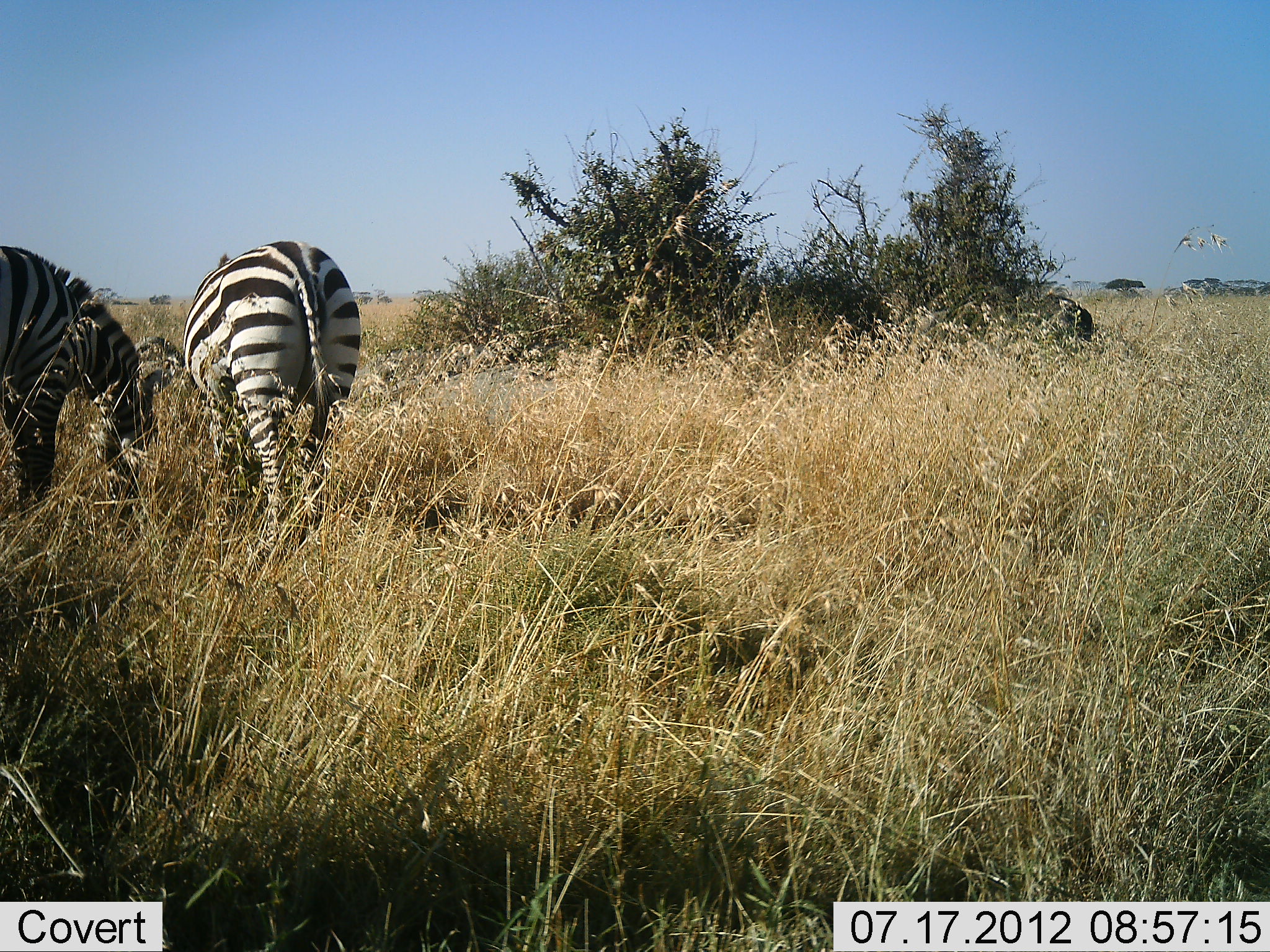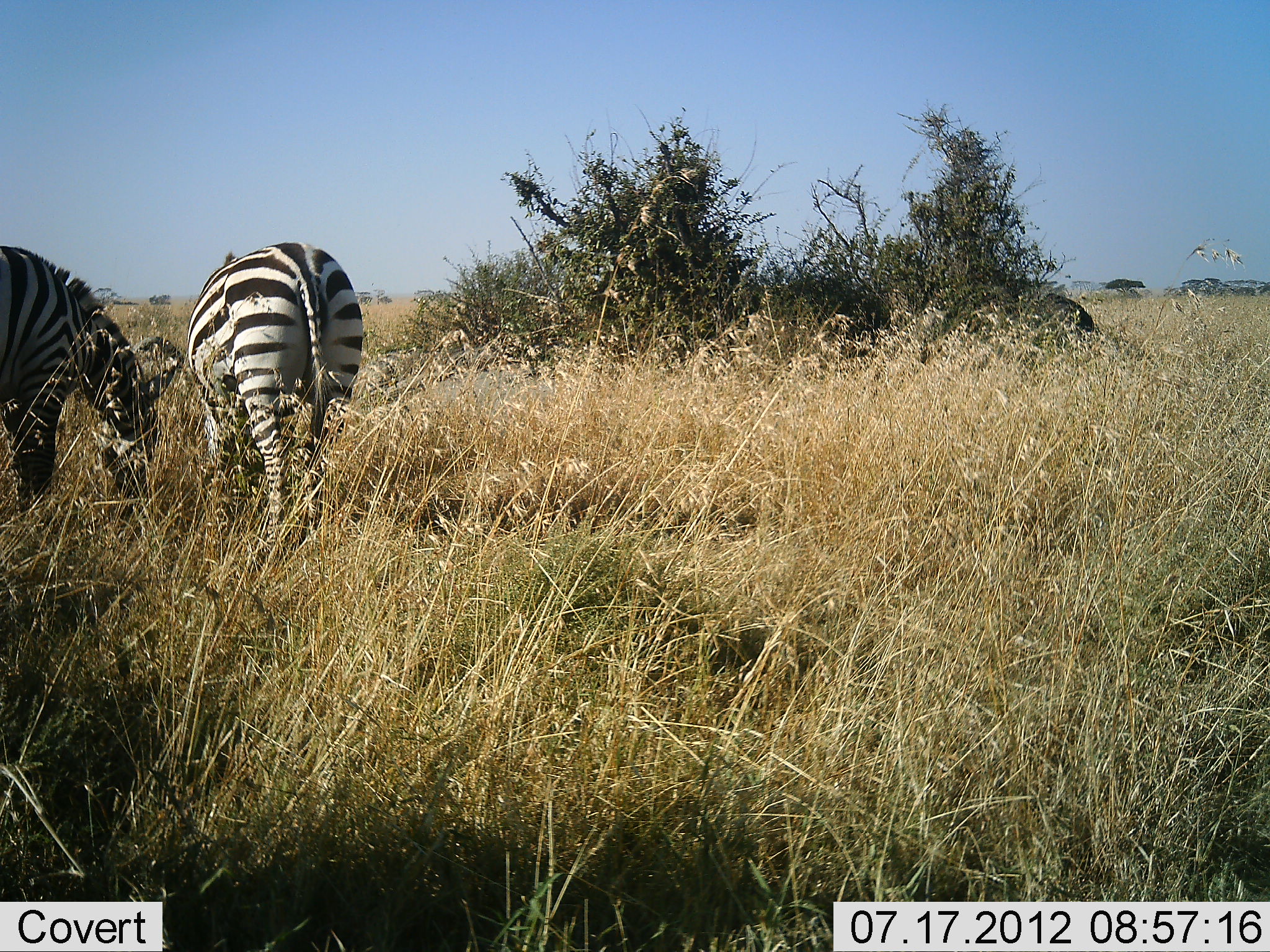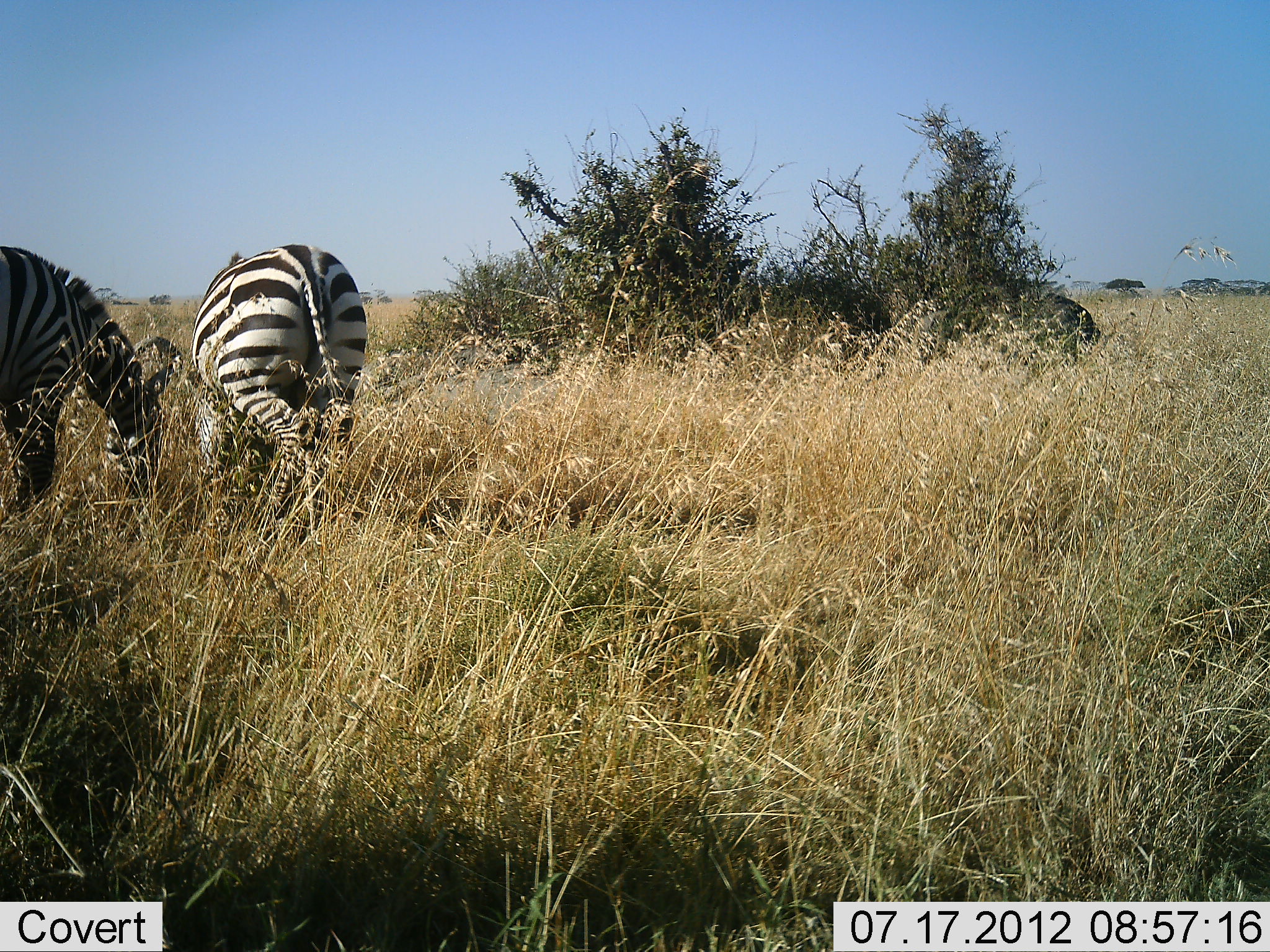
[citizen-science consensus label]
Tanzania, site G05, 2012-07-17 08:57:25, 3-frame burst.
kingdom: Animalia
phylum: Chordata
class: Mammalia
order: Perissodactyla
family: Equidae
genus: Equus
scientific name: Equus quagga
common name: plains zebra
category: zebra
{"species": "zebra (plains zebra) (Equus quagga)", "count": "2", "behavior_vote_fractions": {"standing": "60%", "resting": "0%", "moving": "0%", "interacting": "0%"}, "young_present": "0%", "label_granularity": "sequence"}